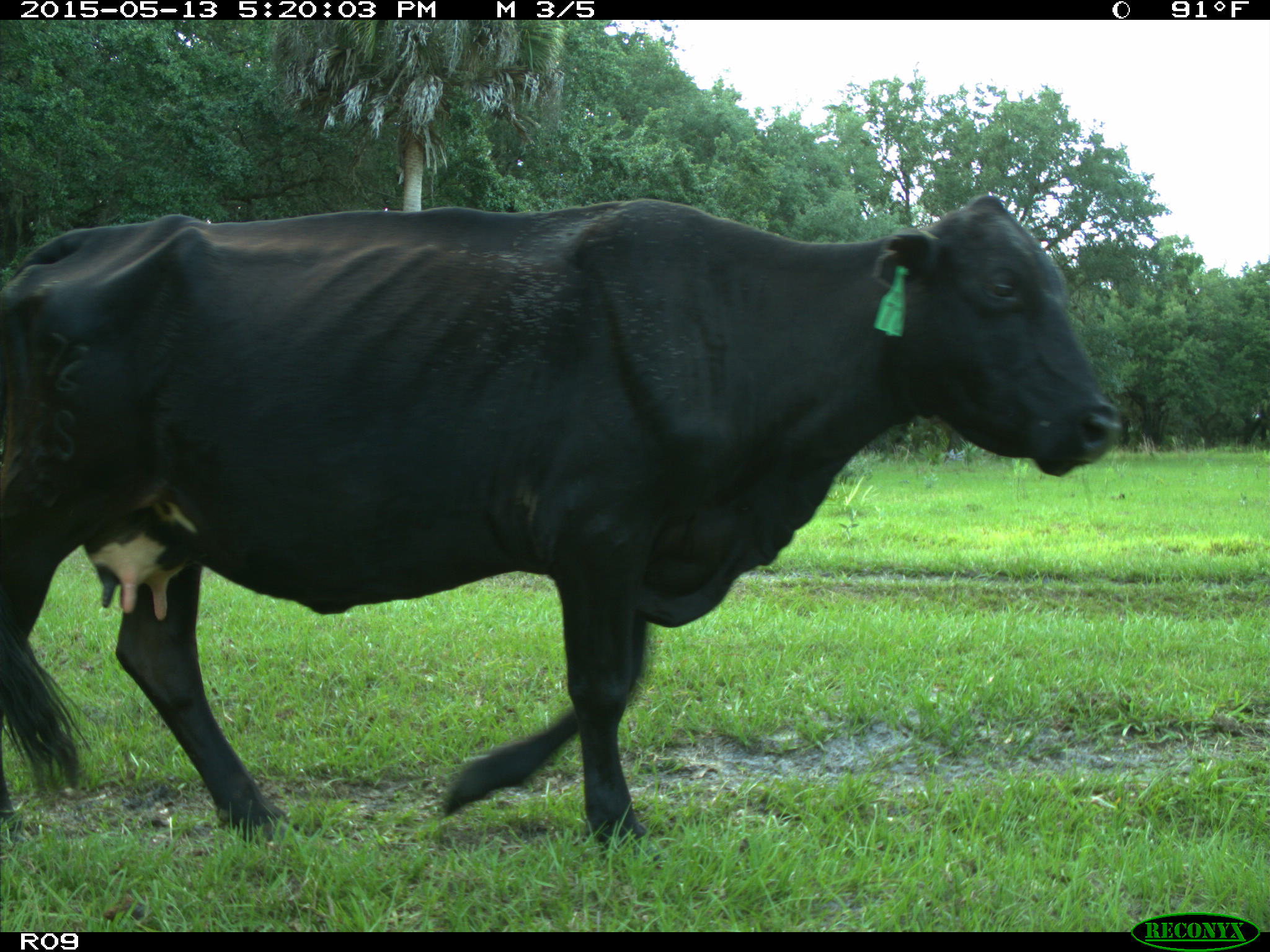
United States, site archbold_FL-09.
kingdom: Animalia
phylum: Chordata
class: Mammalia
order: Artiodactyla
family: Bovidae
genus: Bos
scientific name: Bos taurus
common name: domestic cow